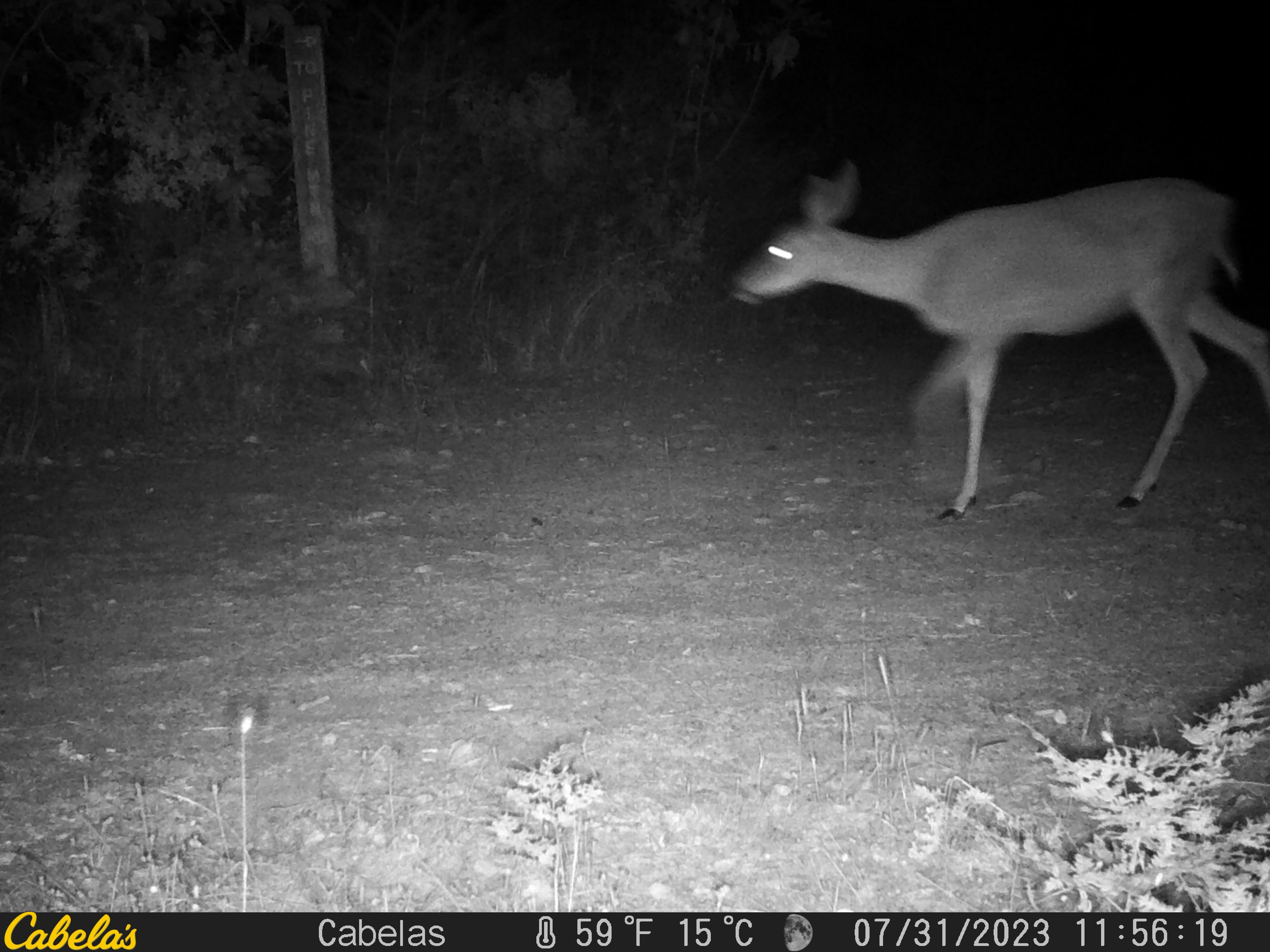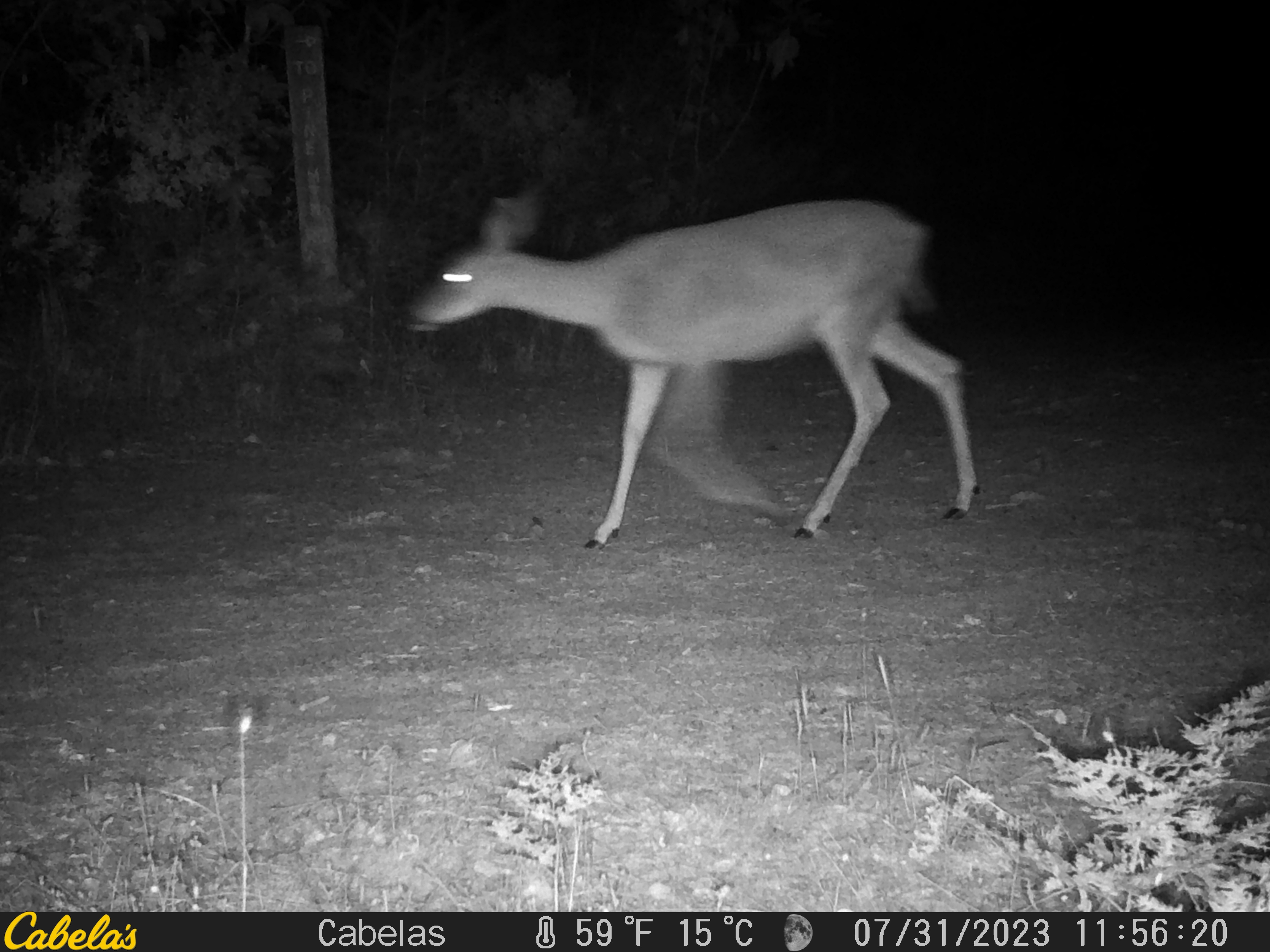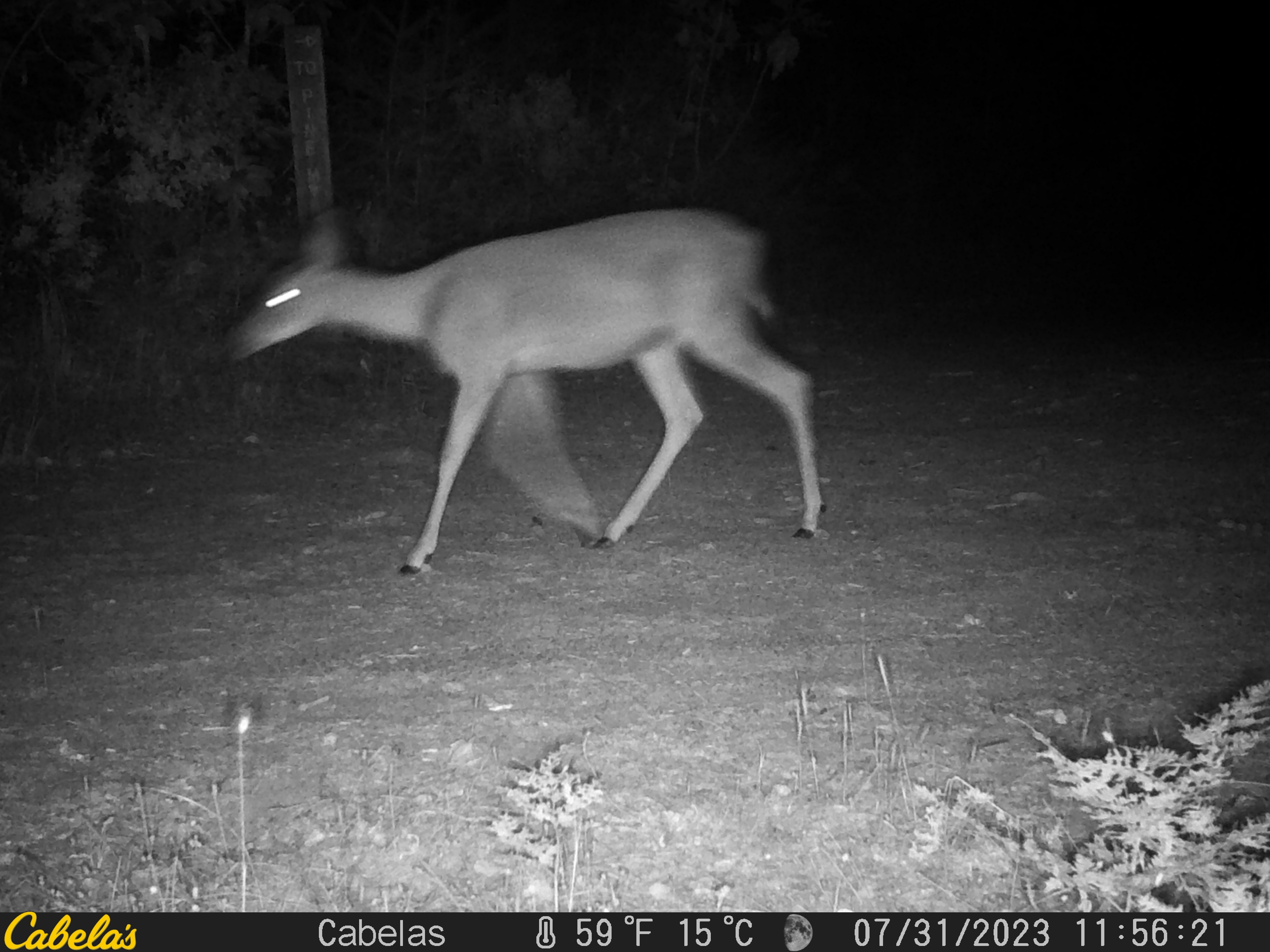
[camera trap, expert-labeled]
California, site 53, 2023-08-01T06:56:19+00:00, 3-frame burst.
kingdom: Animalia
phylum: Chordata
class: Mammalia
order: Artiodactyla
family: Cervidae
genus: Odocoileus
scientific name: Odocoileus hemionus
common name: mule deer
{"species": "mule deer (Odocoileus hemionus)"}